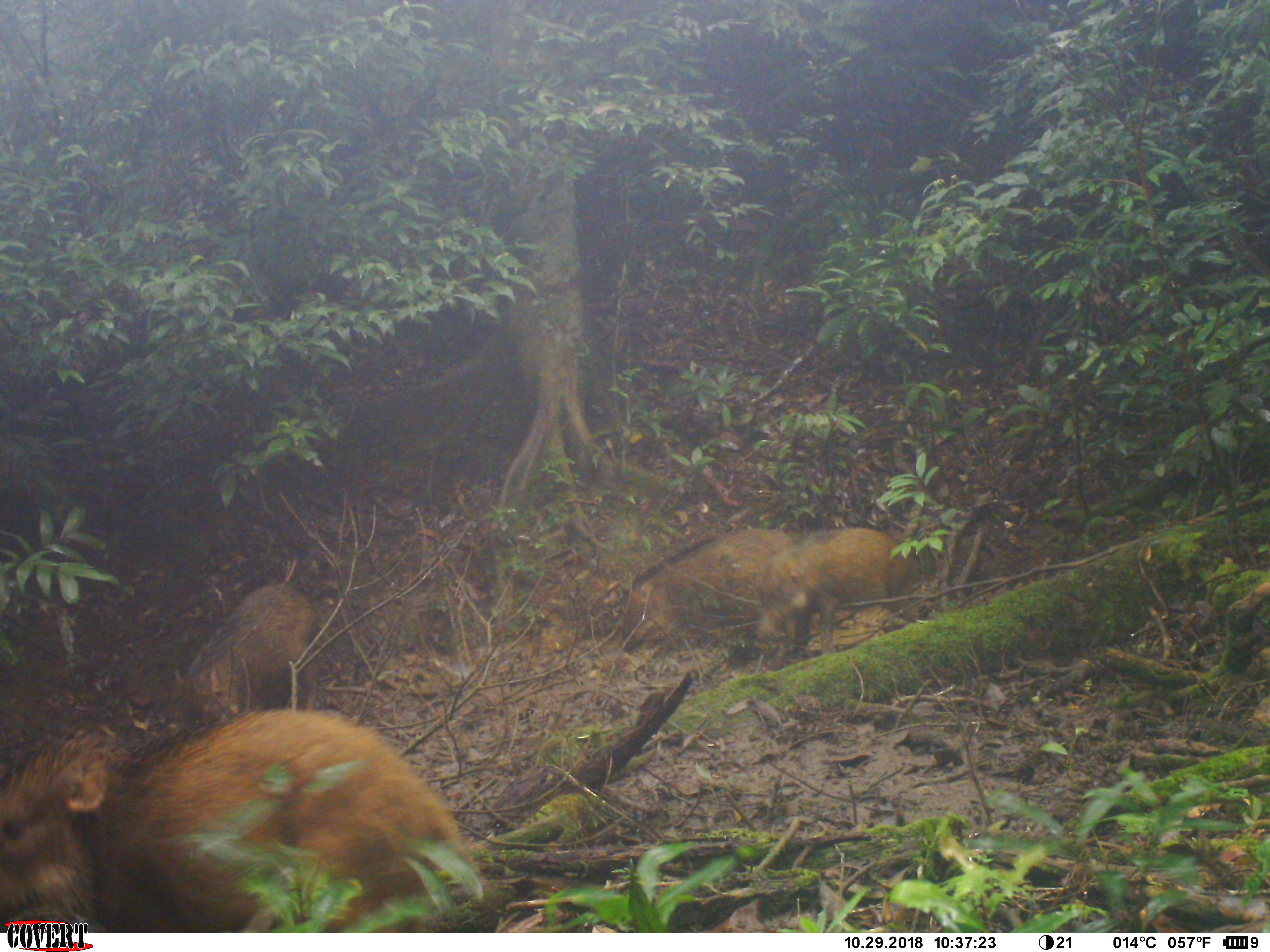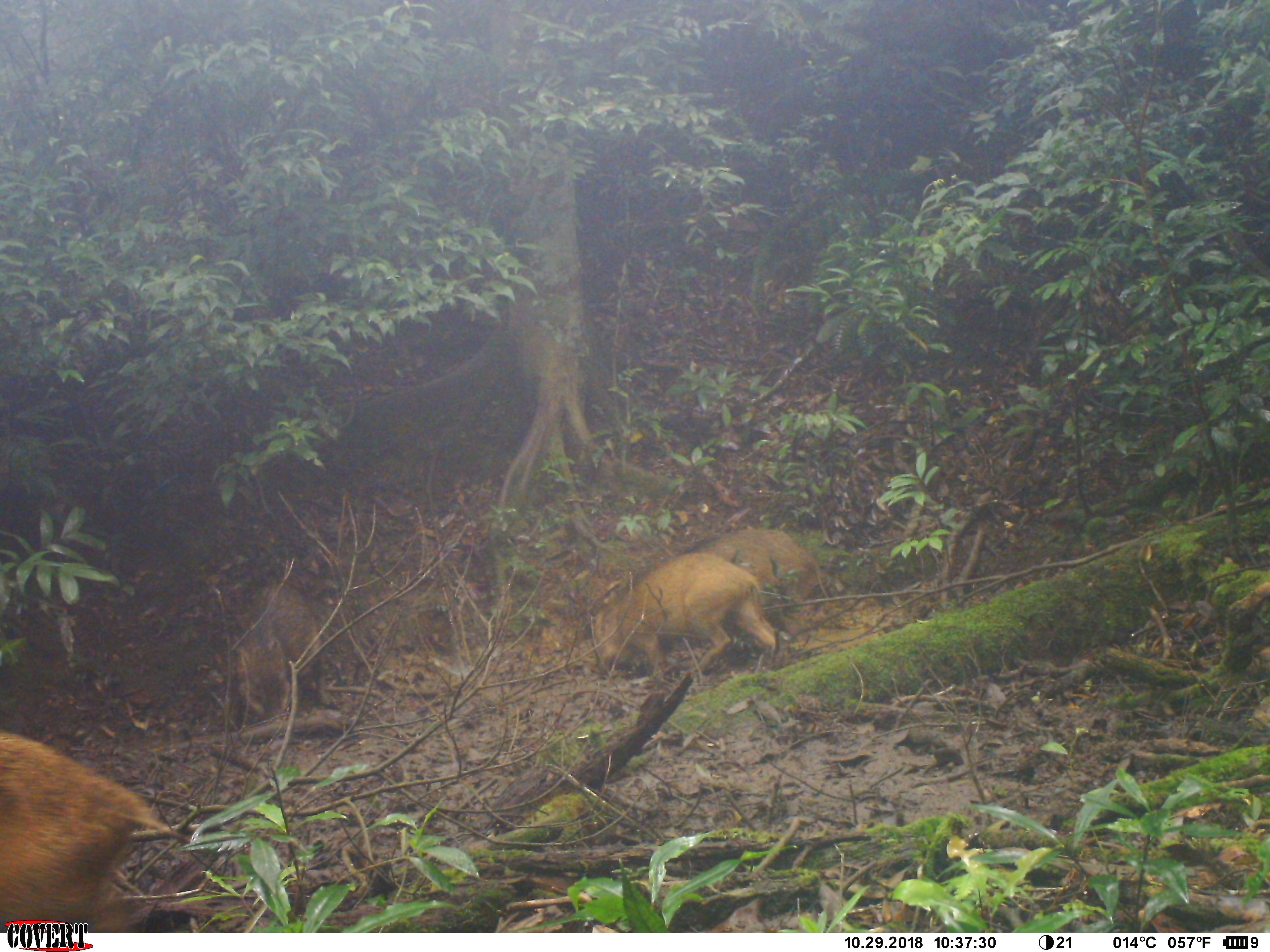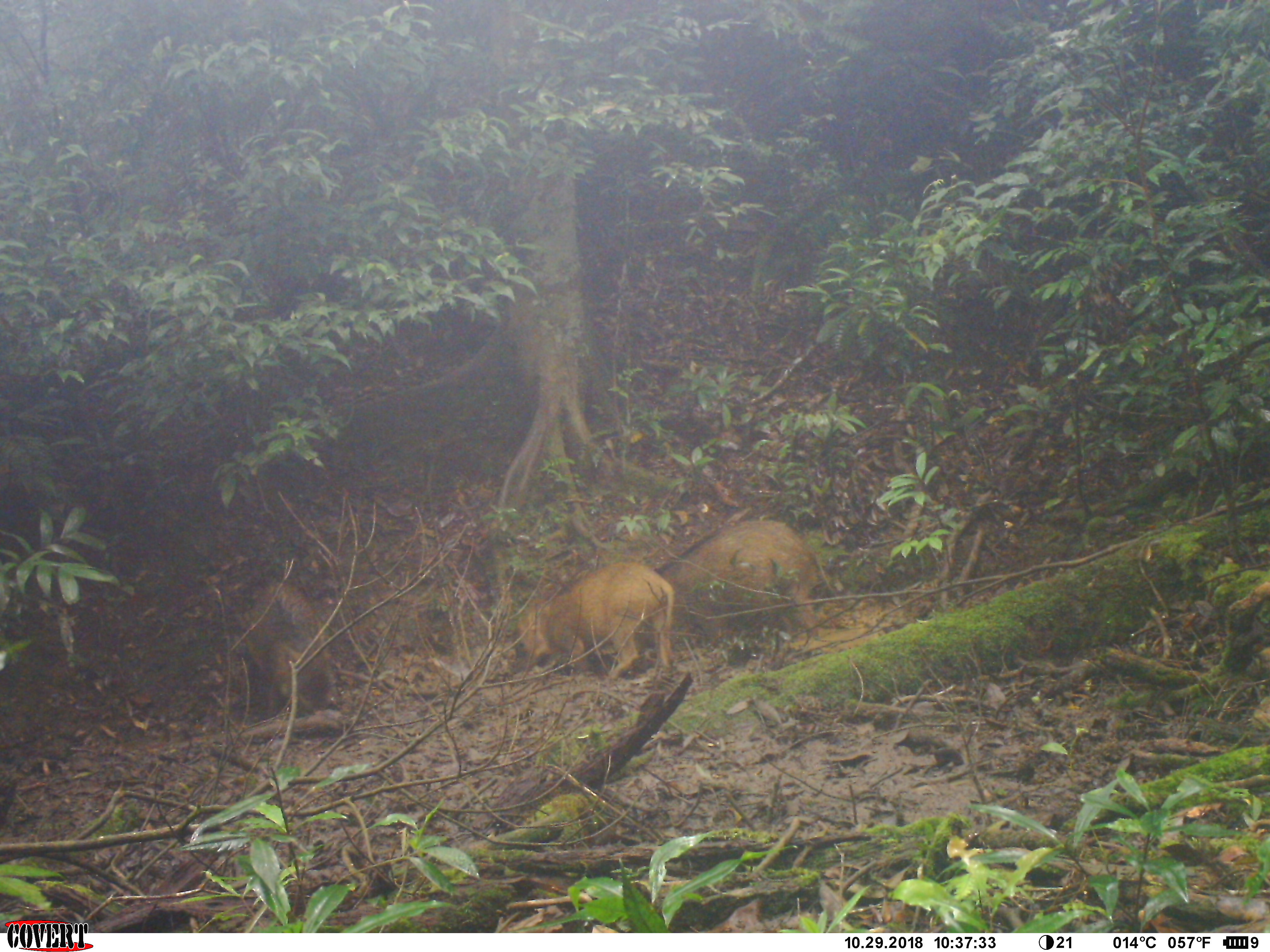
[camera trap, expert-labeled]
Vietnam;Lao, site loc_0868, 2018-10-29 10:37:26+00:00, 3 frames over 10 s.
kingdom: Animalia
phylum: Chordata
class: Mammalia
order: Artiodactyla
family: Suidae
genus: Sus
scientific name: Sus scrofa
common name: eurasian wild pig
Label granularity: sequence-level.